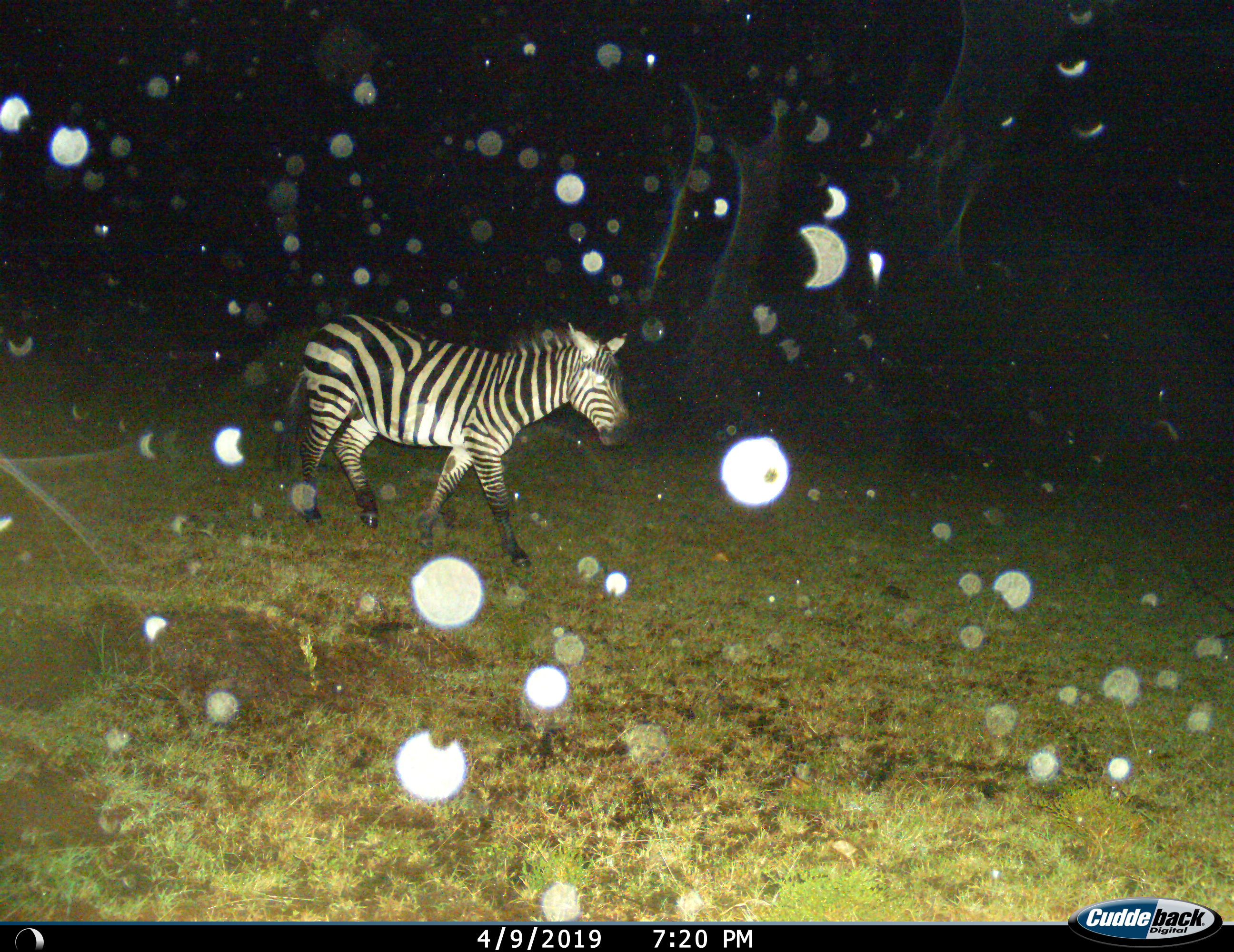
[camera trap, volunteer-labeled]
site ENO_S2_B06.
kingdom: Animalia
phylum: Chordata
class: Mammalia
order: Perissodactyla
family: Equidae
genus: Equus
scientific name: Equus quagga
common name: plains zebra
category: zebraplains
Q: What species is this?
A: Zebraplains (plains zebra) (Equus quagga).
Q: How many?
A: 1.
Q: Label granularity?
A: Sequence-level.